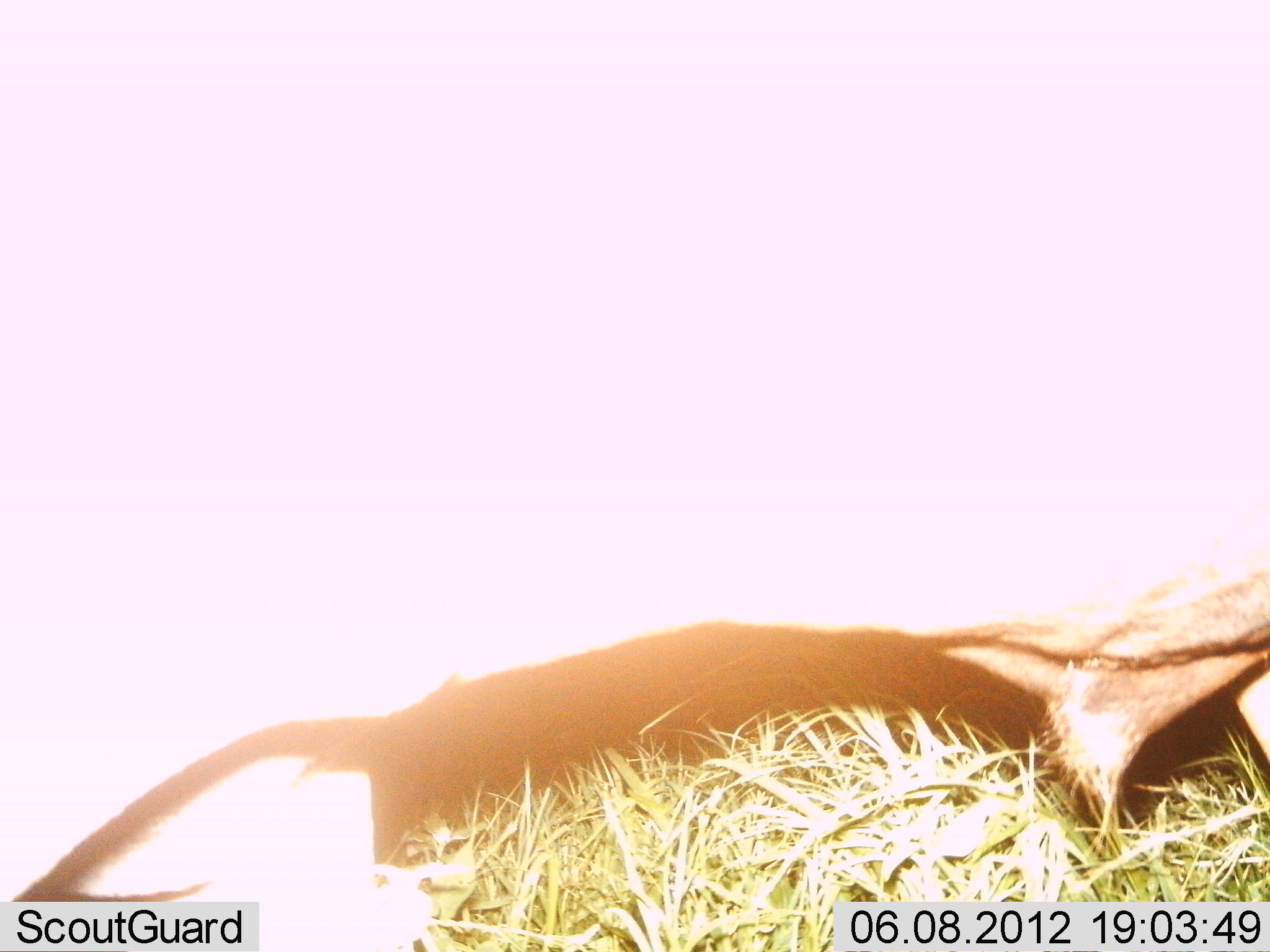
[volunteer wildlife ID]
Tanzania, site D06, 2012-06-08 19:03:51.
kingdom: Animalia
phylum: Chordata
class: Mammalia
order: Artiodactyla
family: Bovidae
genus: Syncerus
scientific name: Syncerus caffer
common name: cape buffalo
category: buffalo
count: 1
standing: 83%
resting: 0%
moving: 17%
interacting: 0%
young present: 0%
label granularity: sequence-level